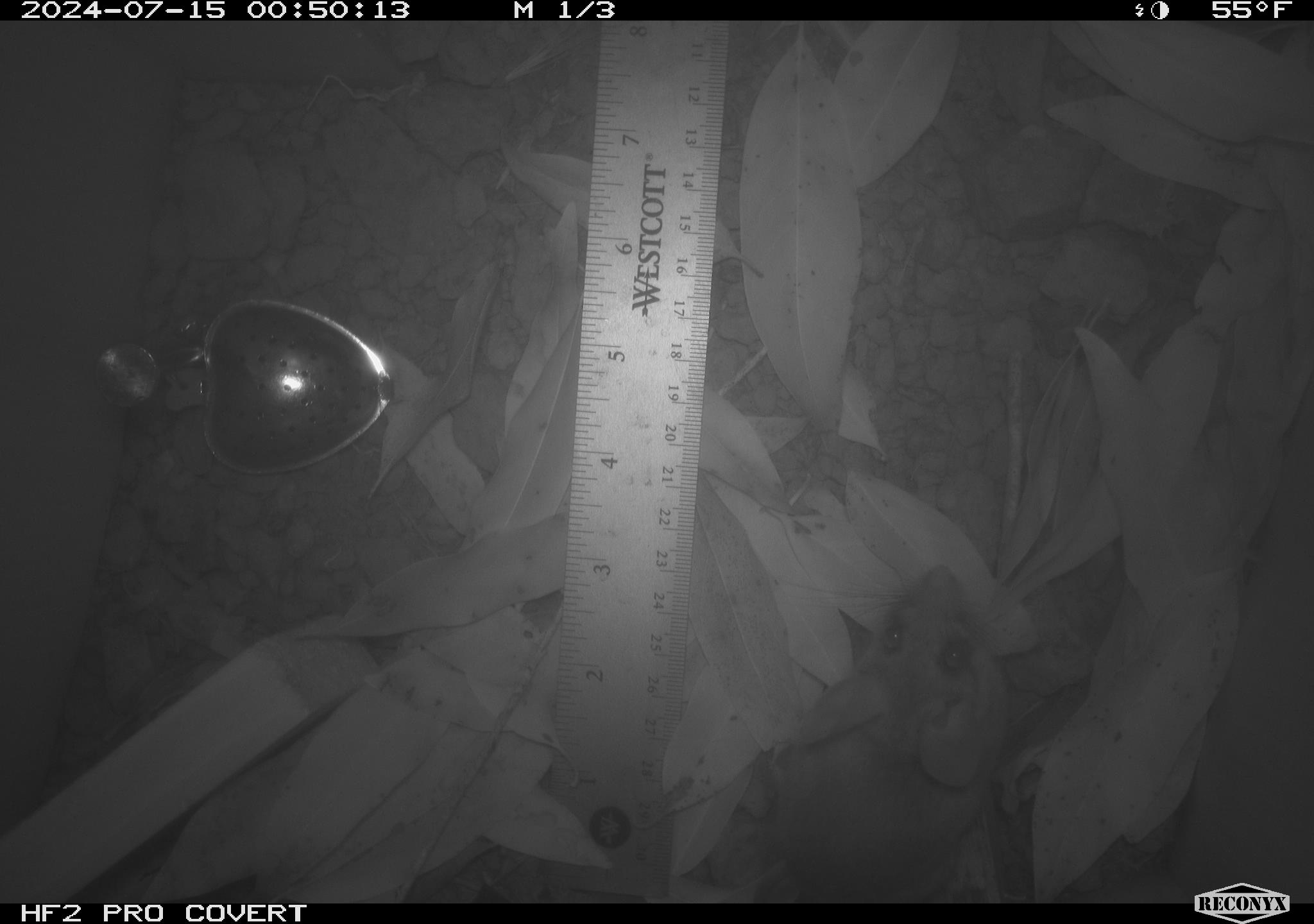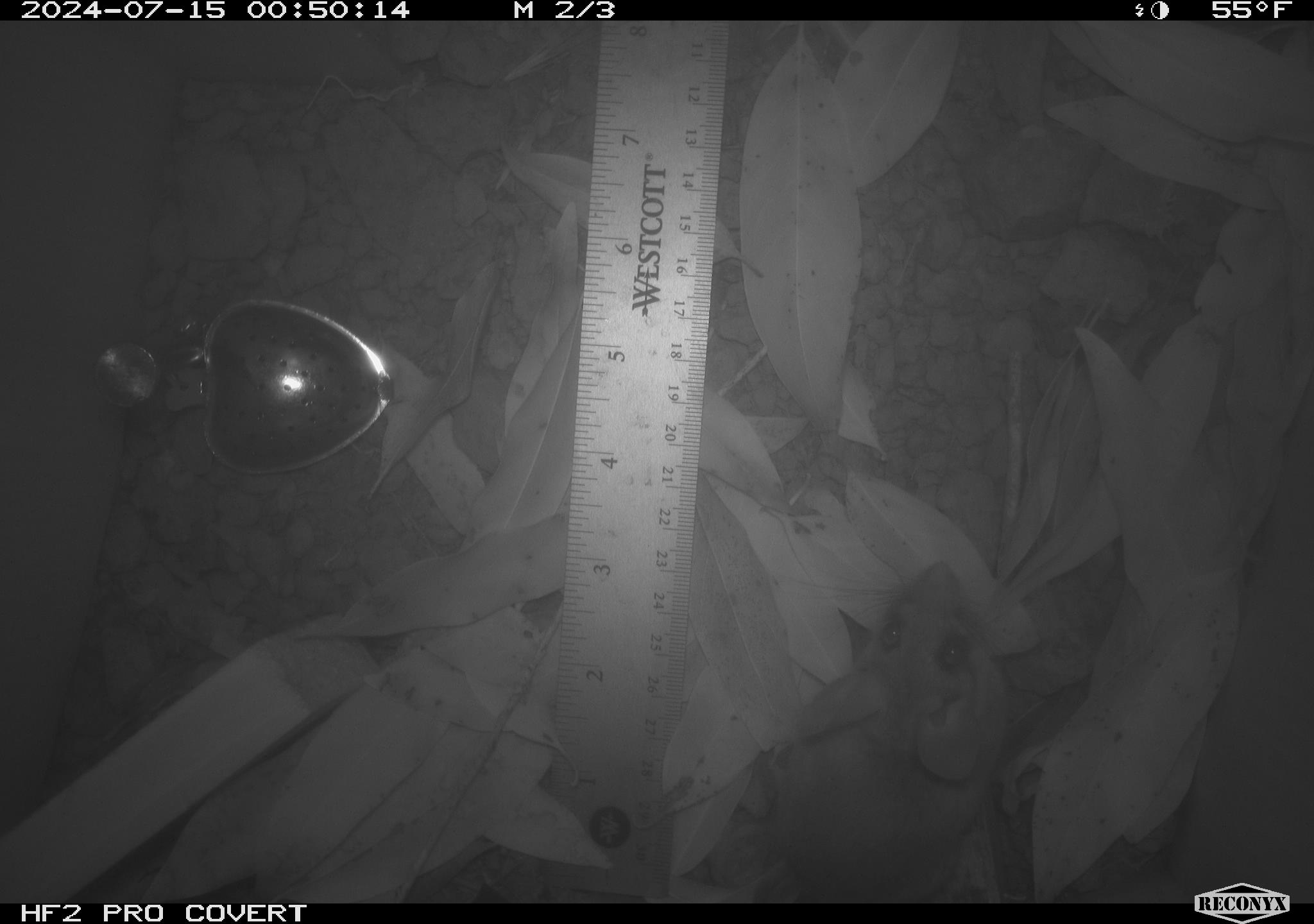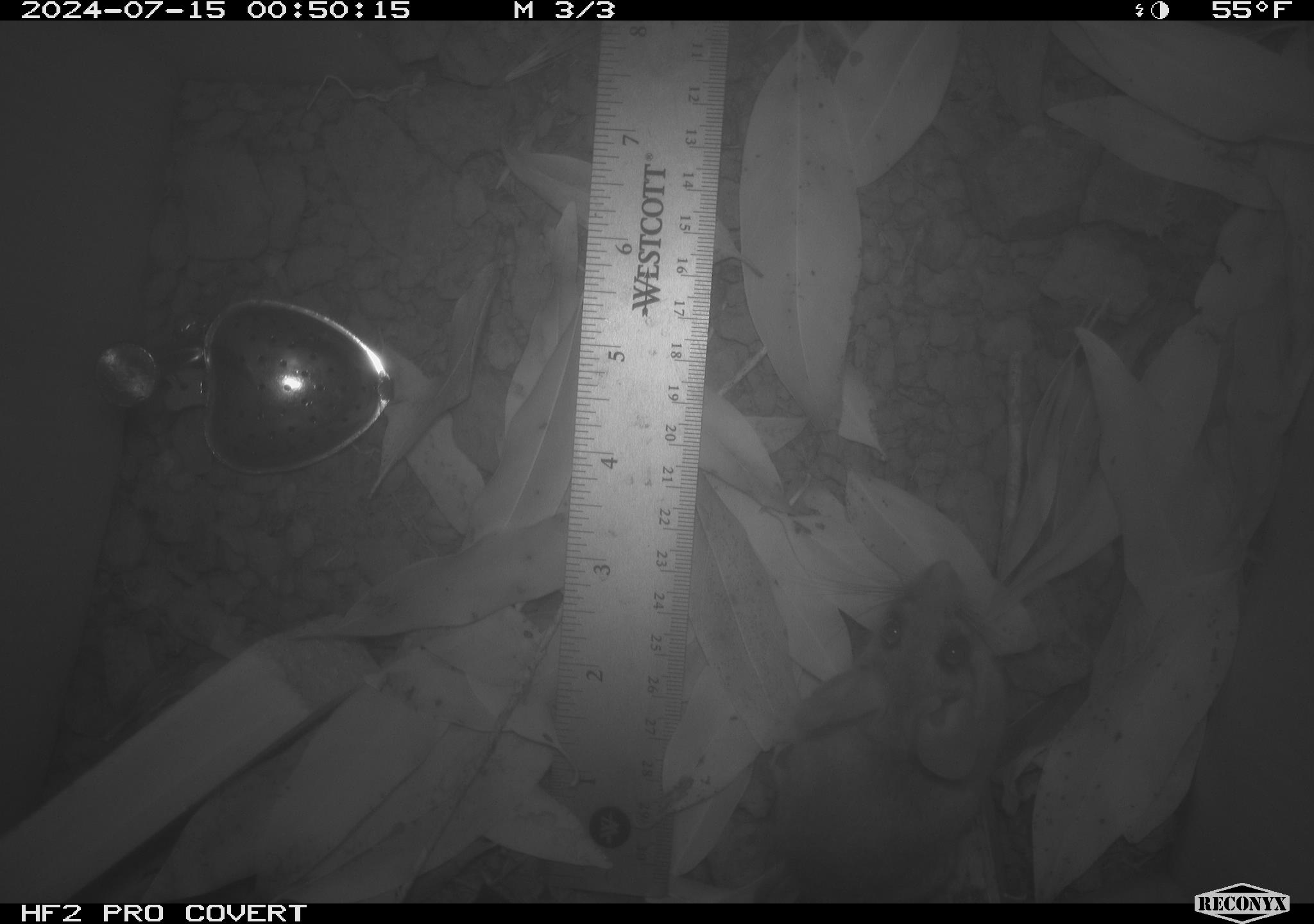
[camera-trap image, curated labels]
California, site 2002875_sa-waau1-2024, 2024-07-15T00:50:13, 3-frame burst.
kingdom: Animalia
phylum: Chordata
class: Mammalia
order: Rodentia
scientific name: Rodentia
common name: rodent